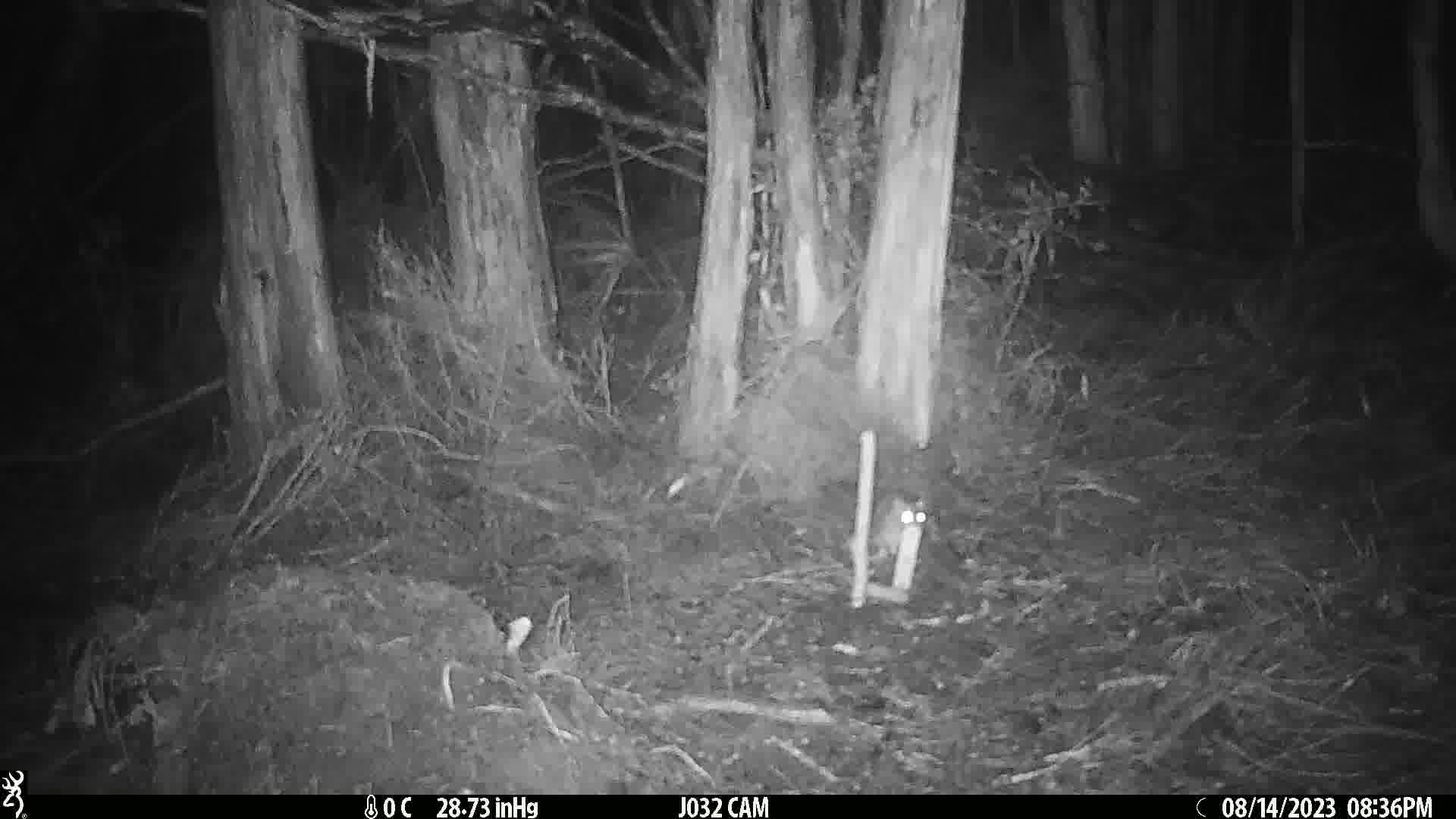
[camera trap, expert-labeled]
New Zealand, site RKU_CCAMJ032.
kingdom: Animalia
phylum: Chordata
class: Mammalia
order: Rodentia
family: Muridae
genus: Rattus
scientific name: Rattus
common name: rat